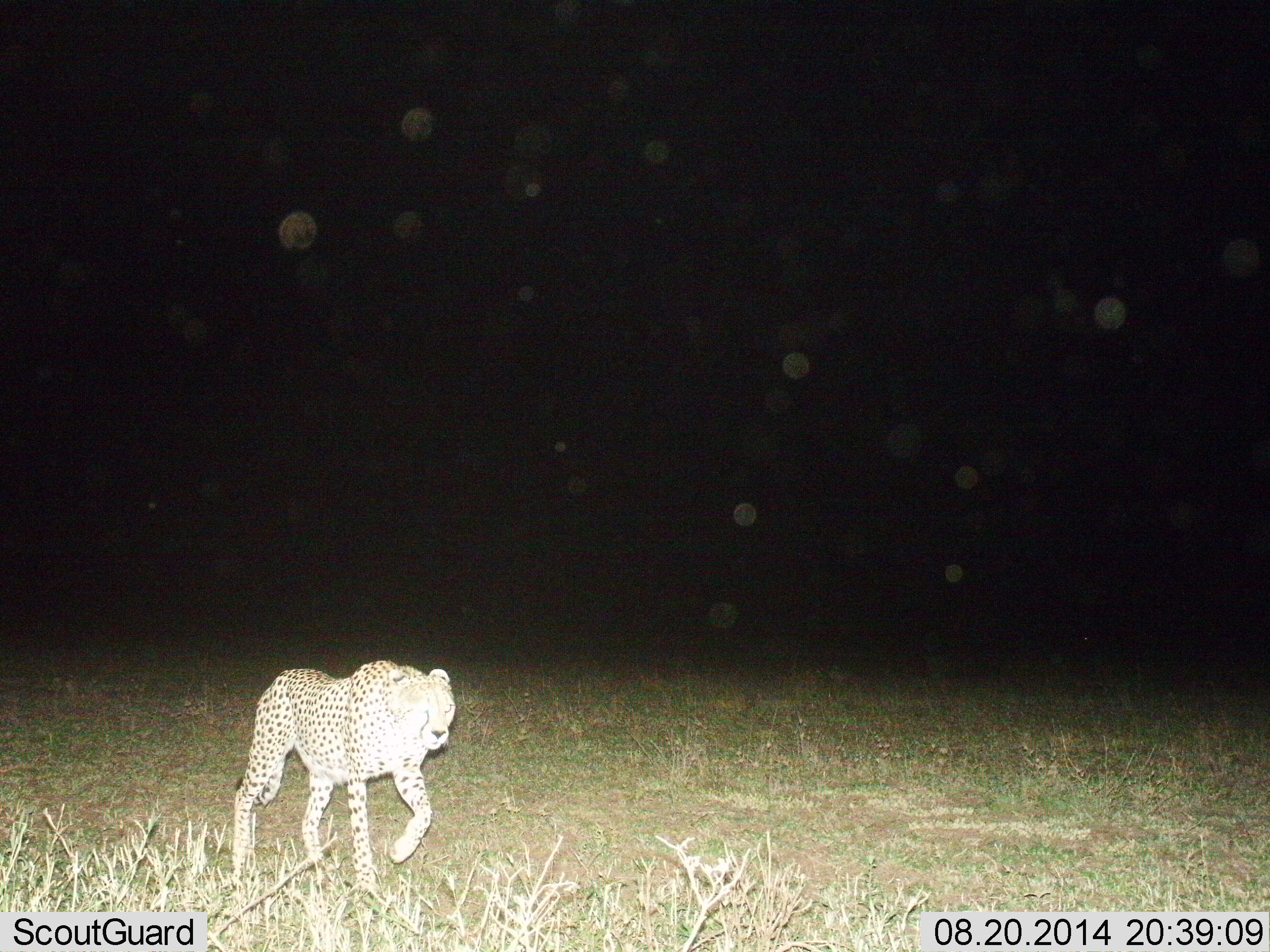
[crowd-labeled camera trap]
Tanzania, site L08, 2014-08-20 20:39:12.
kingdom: Animalia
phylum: Chordata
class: Mammalia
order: Carnivora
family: Felidae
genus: Acinonyx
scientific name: Acinonyx jubatus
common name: cheetah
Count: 1.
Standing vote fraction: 0%.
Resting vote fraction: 0%.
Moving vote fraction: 100%.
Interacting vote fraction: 0%.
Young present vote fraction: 0%.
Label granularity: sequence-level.